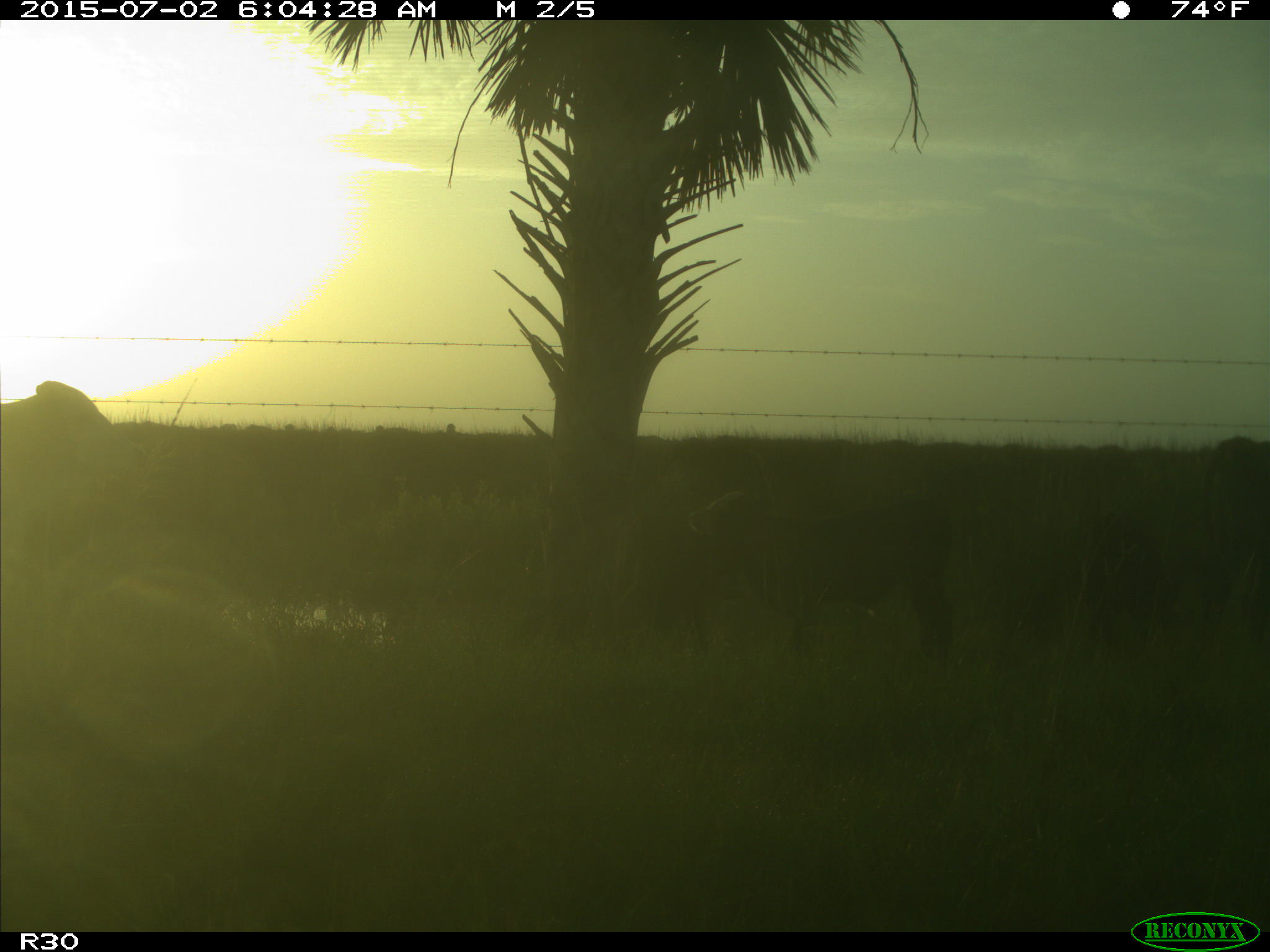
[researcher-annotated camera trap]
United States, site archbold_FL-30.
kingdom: Animalia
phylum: Chordata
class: Mammalia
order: Artiodactyla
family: Bovidae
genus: Bos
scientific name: Bos taurus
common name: domestic cow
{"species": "Bos taurus (domestic cow)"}